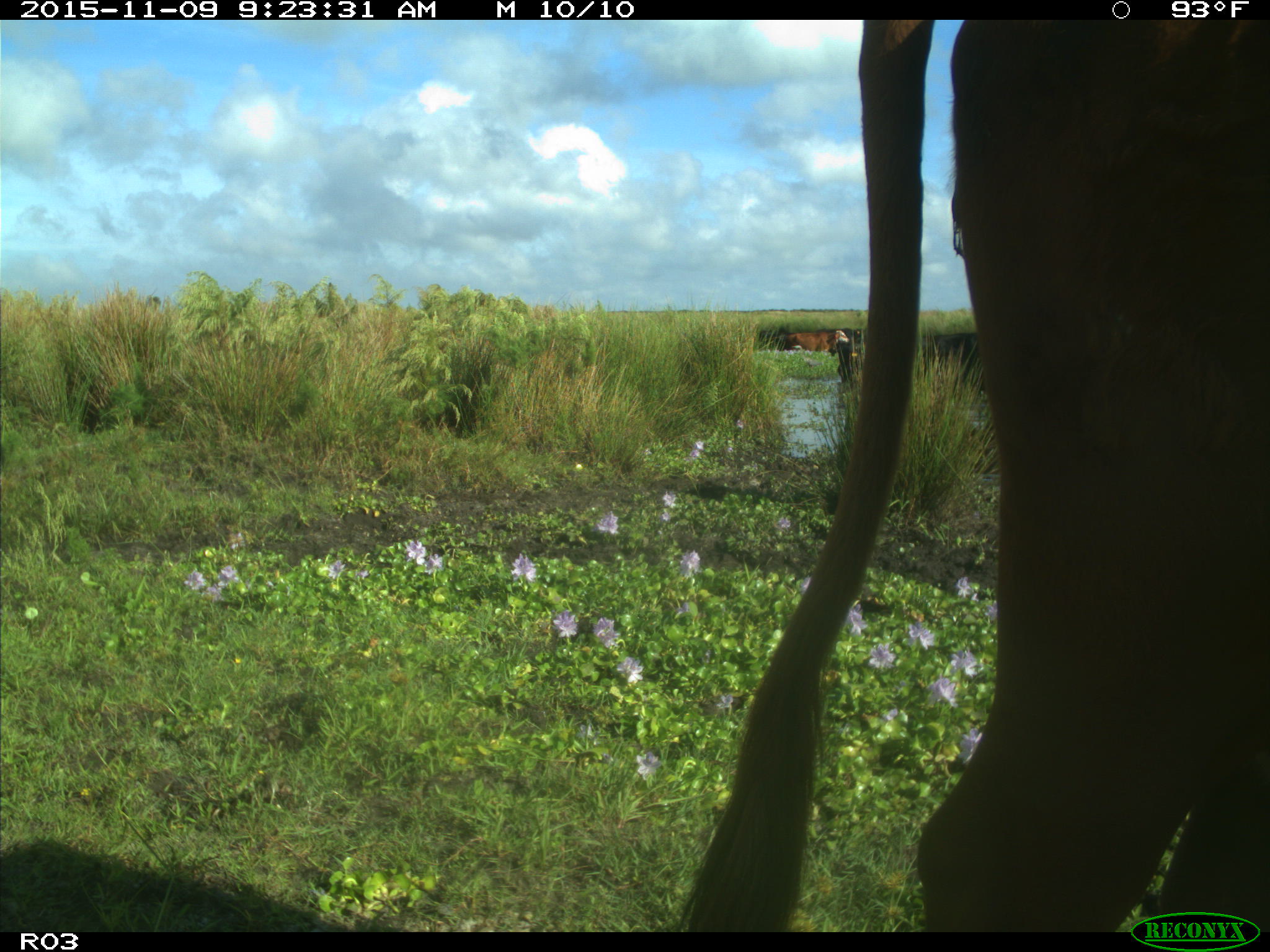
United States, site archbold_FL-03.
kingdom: Animalia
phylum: Chordata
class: Mammalia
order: Artiodactyla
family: Bovidae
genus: Bos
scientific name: Bos taurus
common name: domestic cow